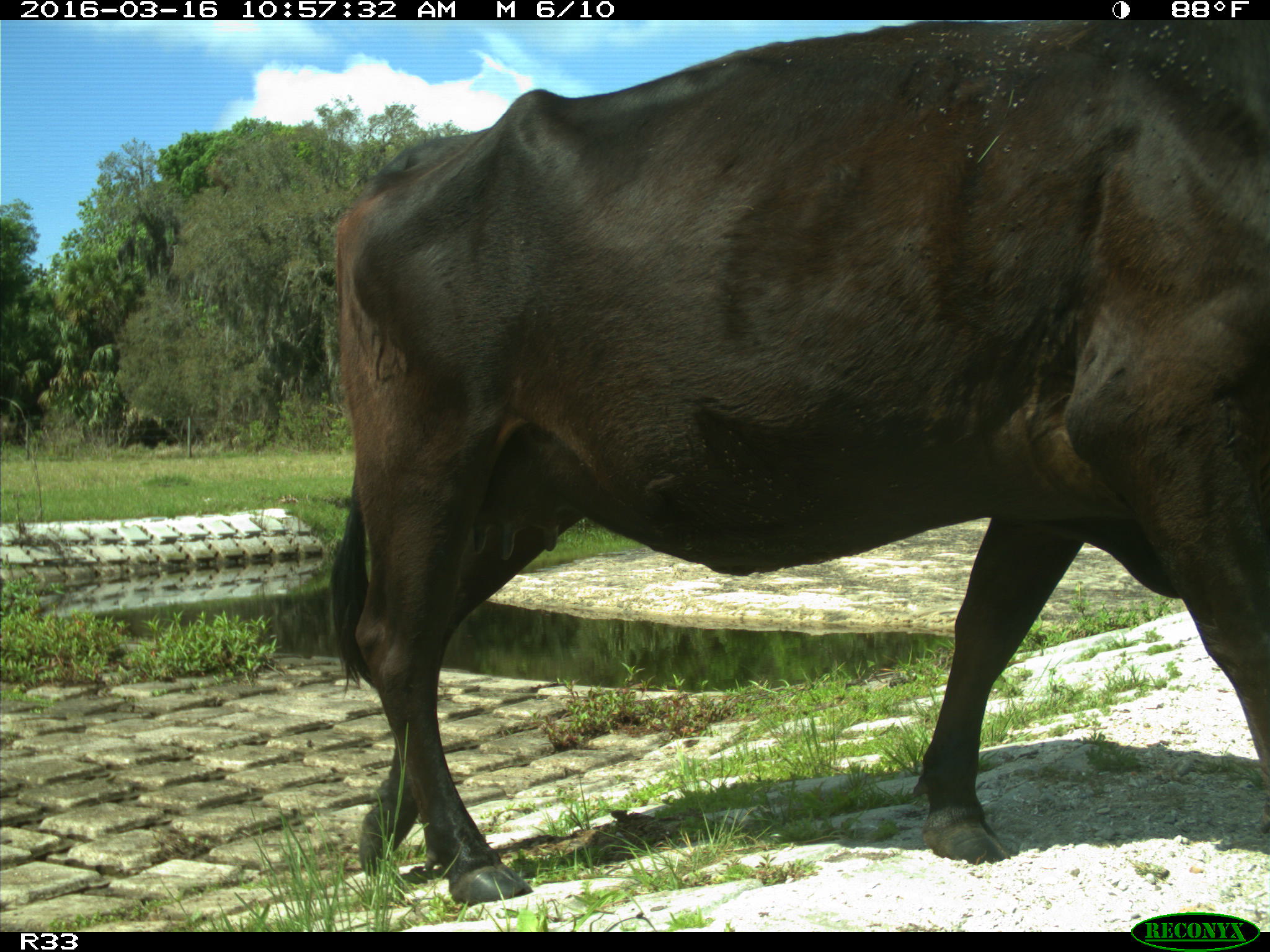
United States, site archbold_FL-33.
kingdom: Animalia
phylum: Chordata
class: Mammalia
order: Artiodactyla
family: Bovidae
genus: Bos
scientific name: Bos taurus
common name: domestic cow